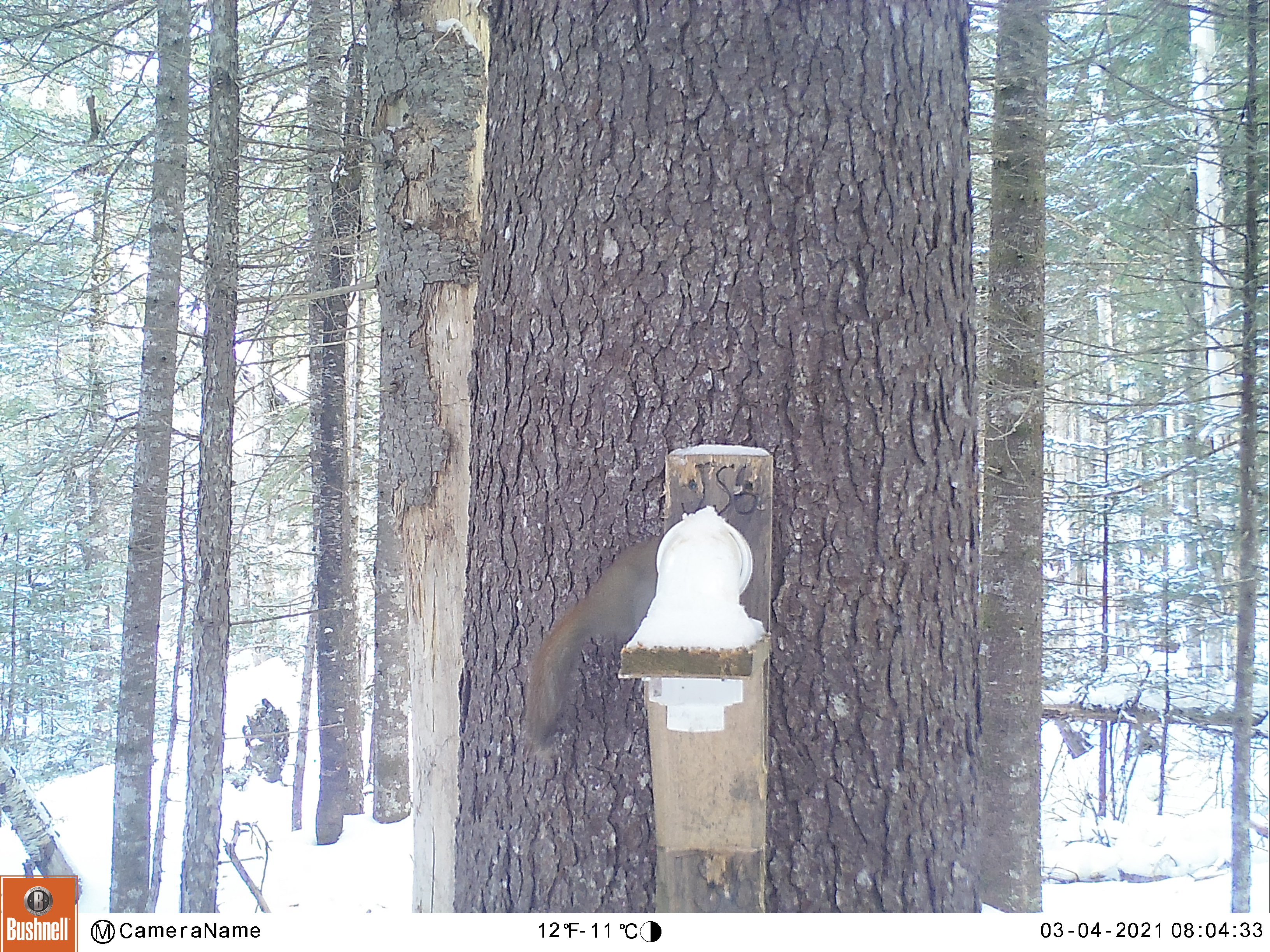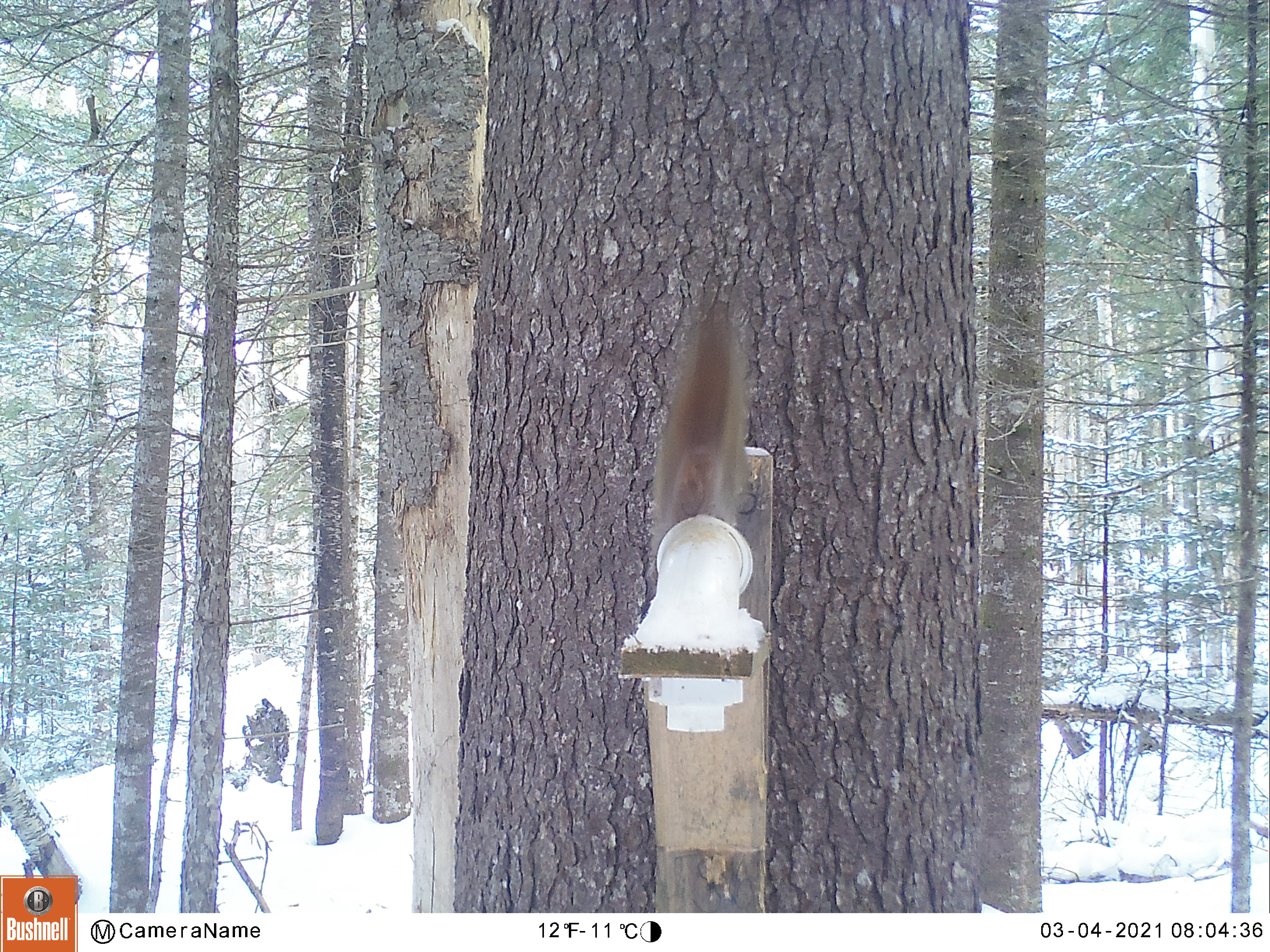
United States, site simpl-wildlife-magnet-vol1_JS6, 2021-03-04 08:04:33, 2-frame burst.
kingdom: Animalia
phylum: Chordata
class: Mammalia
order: Rodentia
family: Sciuridae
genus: Tamiasciurus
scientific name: Tamiasciurus hudsonicus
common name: red squirrel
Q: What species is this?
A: Red squirrel (Tamiasciurus hudsonicus).